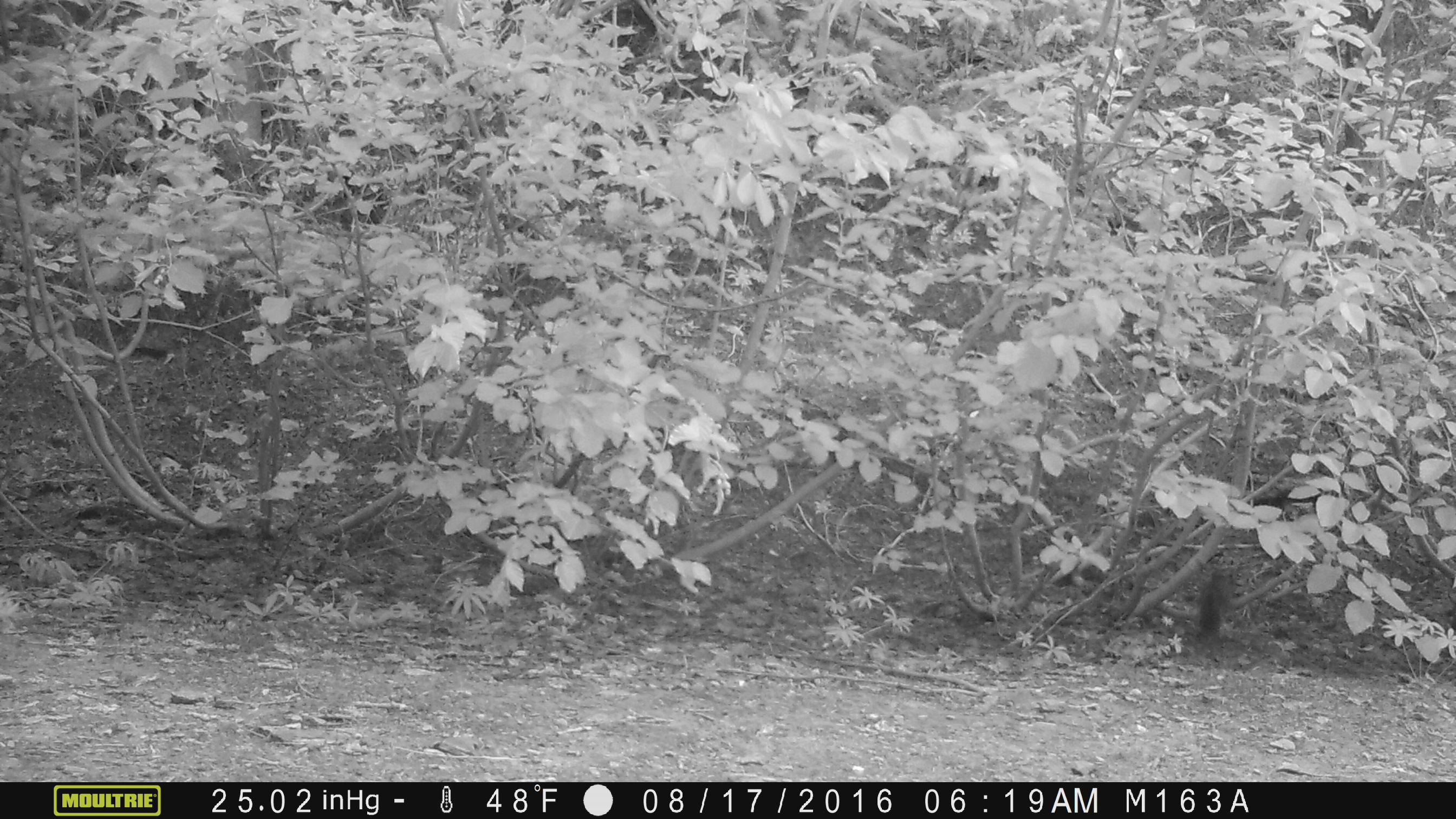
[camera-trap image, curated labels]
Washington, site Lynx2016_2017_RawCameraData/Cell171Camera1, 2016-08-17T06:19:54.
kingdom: Animalia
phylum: Chordata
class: Mammalia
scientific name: Mammalia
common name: small mammal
Small mammal (Mammalia). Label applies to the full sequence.